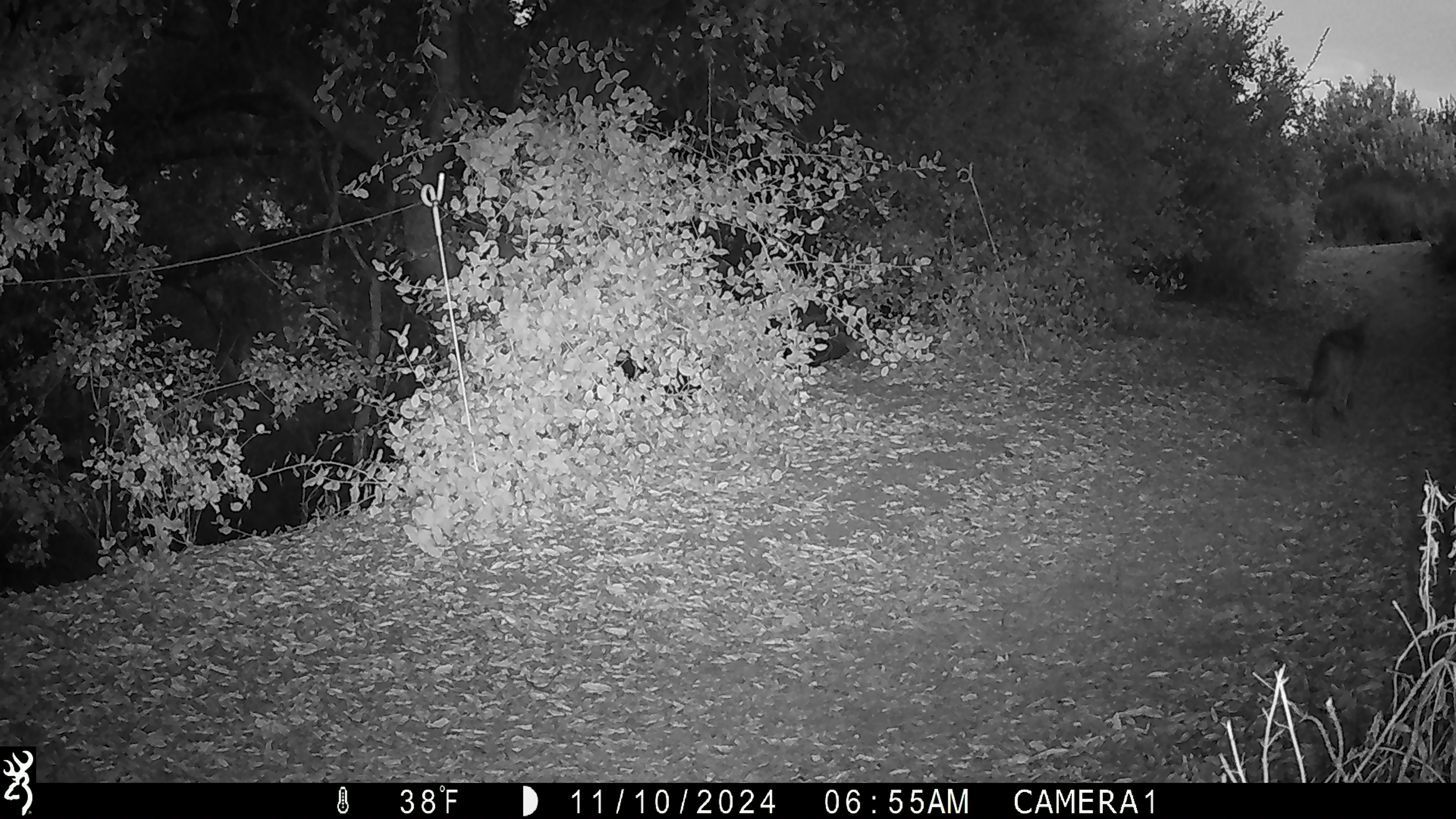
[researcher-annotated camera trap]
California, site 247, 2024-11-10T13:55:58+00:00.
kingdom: Animalia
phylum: Chordata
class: Mammalia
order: Carnivora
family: Canidae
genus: Canis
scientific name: Canis latrans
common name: coyote